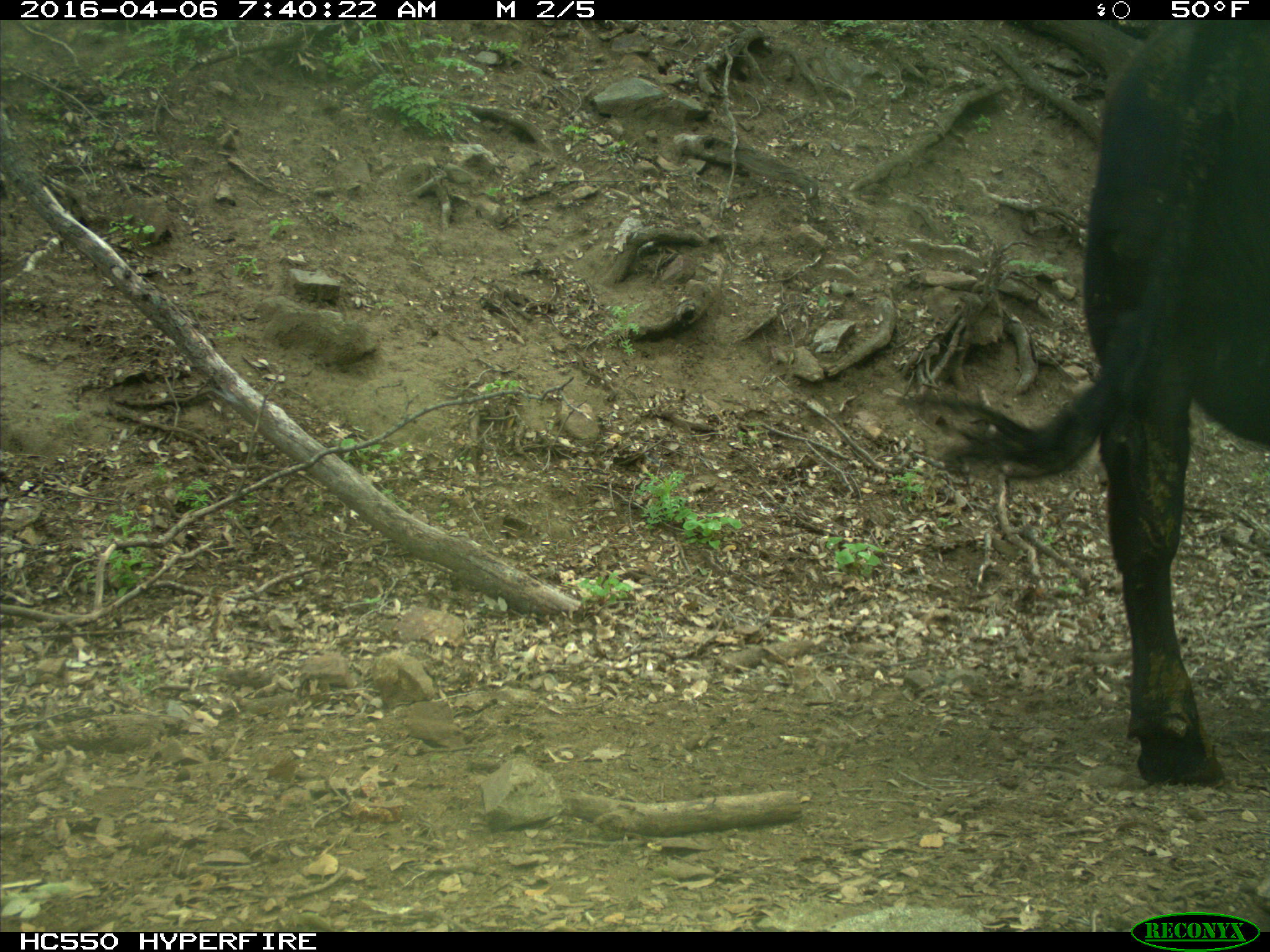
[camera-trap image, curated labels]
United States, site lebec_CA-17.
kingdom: Animalia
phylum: Chordata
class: Mammalia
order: Artiodactyla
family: Bovidae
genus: Bos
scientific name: Bos taurus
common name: domestic cow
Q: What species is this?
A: Bos taurus (domestic cow).